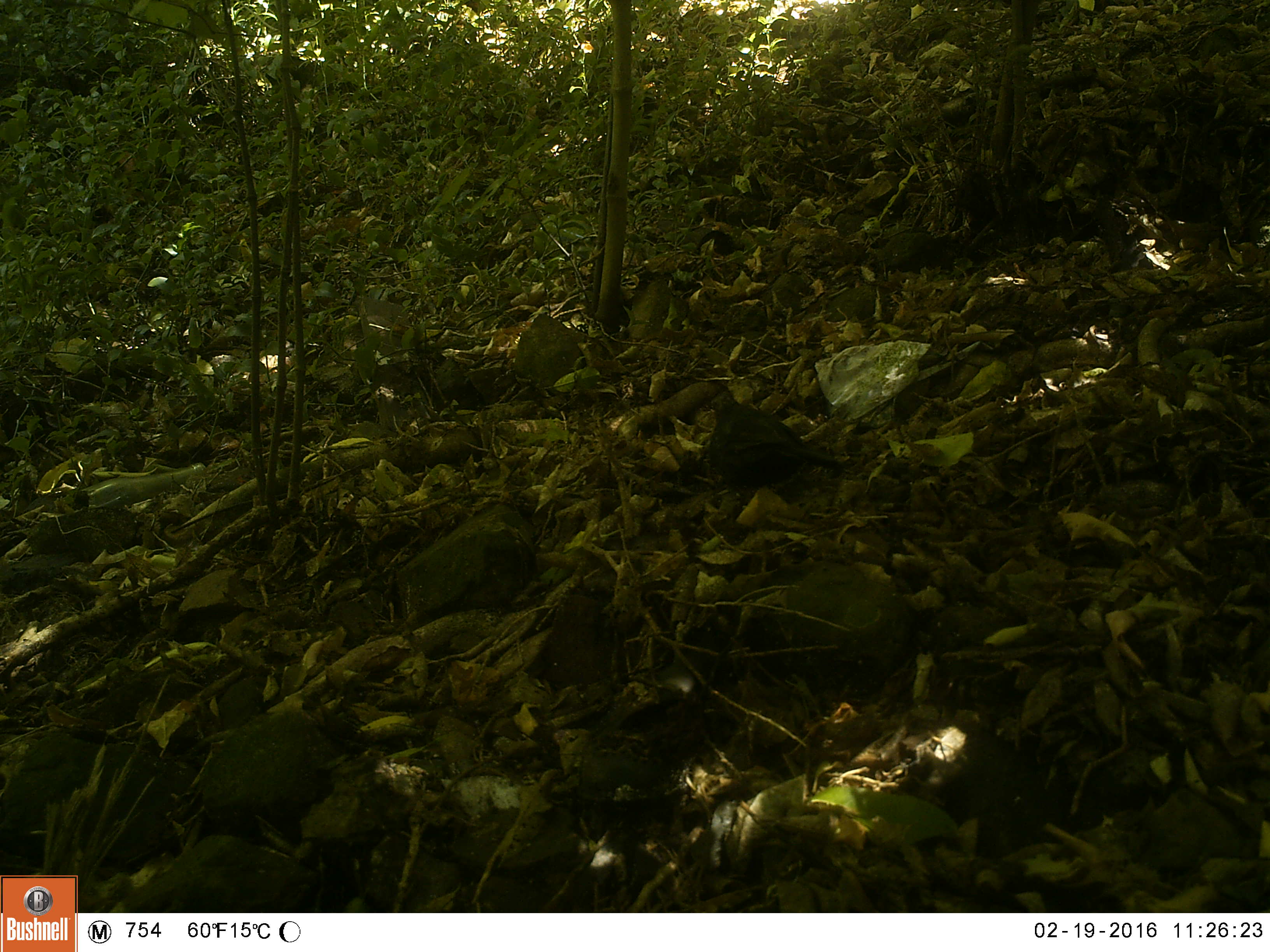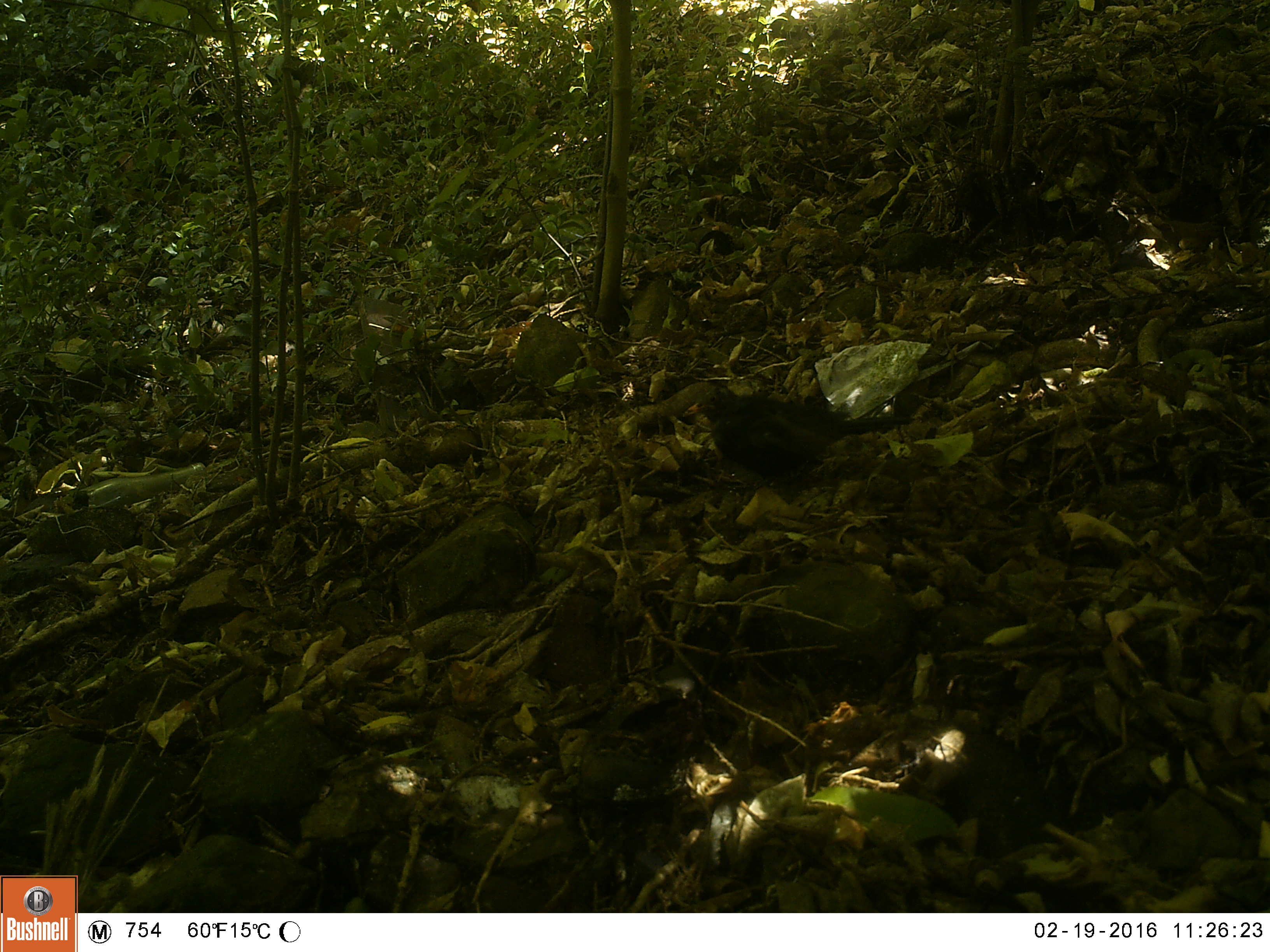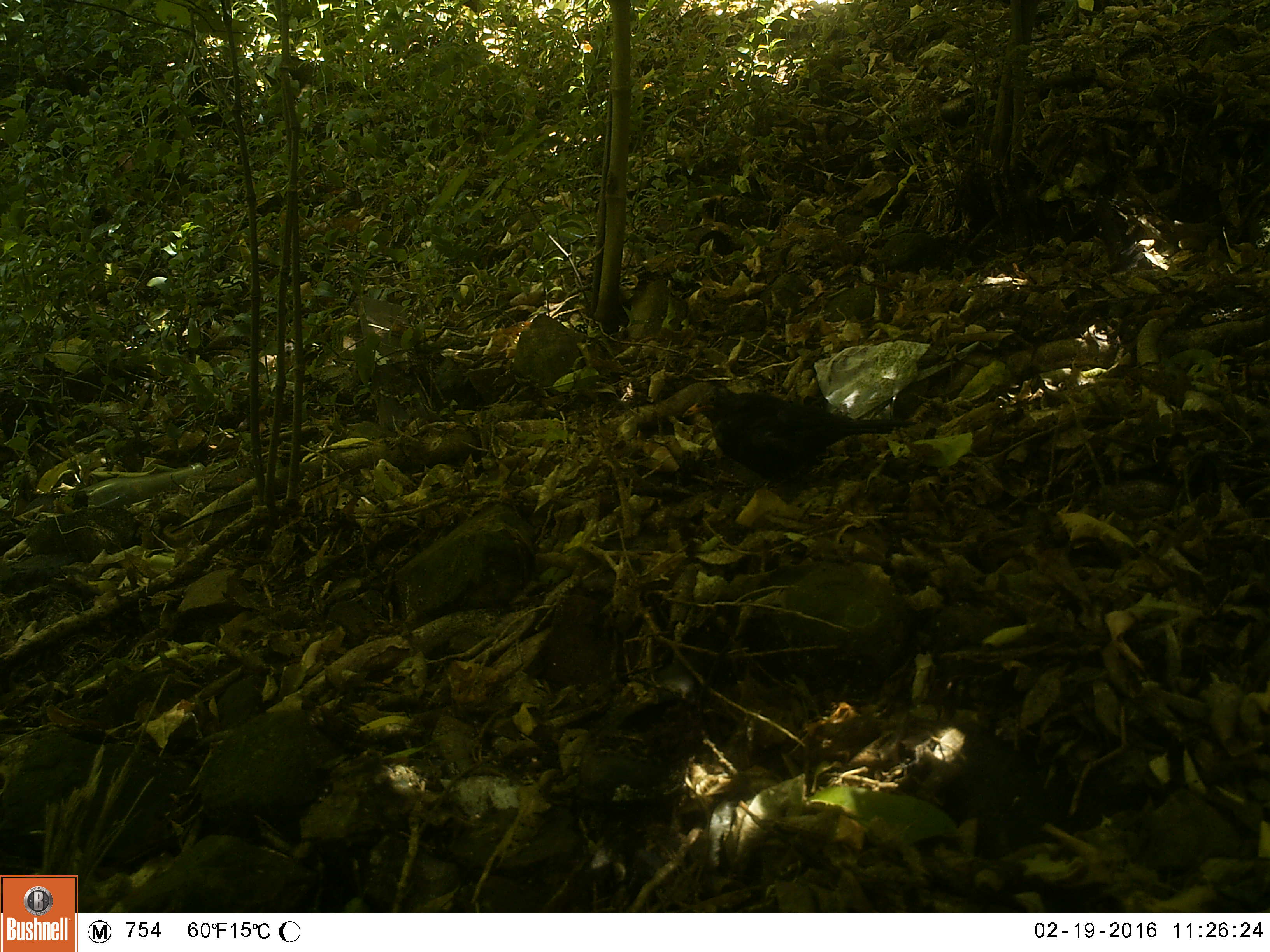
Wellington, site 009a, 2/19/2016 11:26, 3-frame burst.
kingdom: Animalia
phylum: Chordata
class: Aves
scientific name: Aves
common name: bird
Bird (Aves).